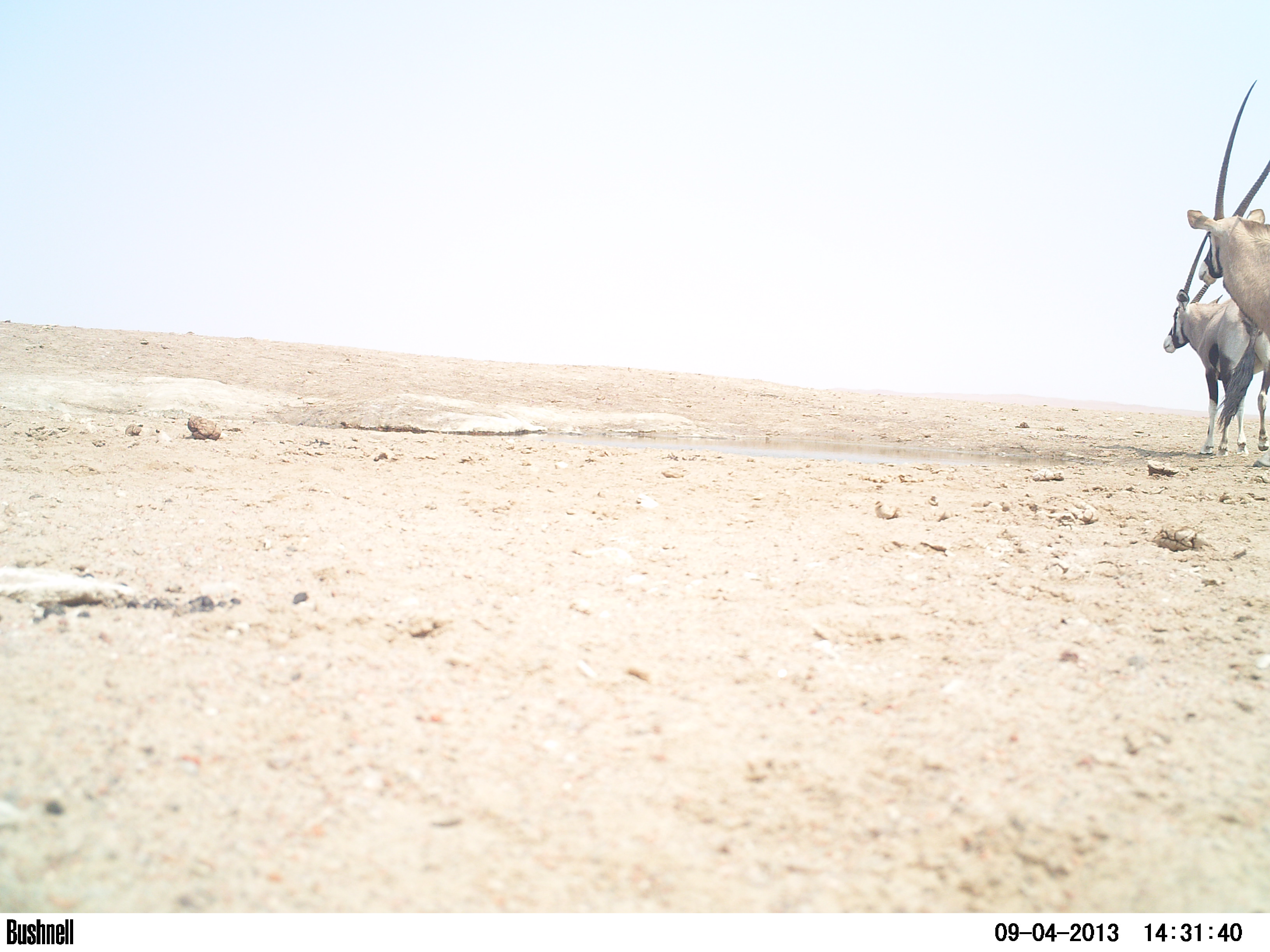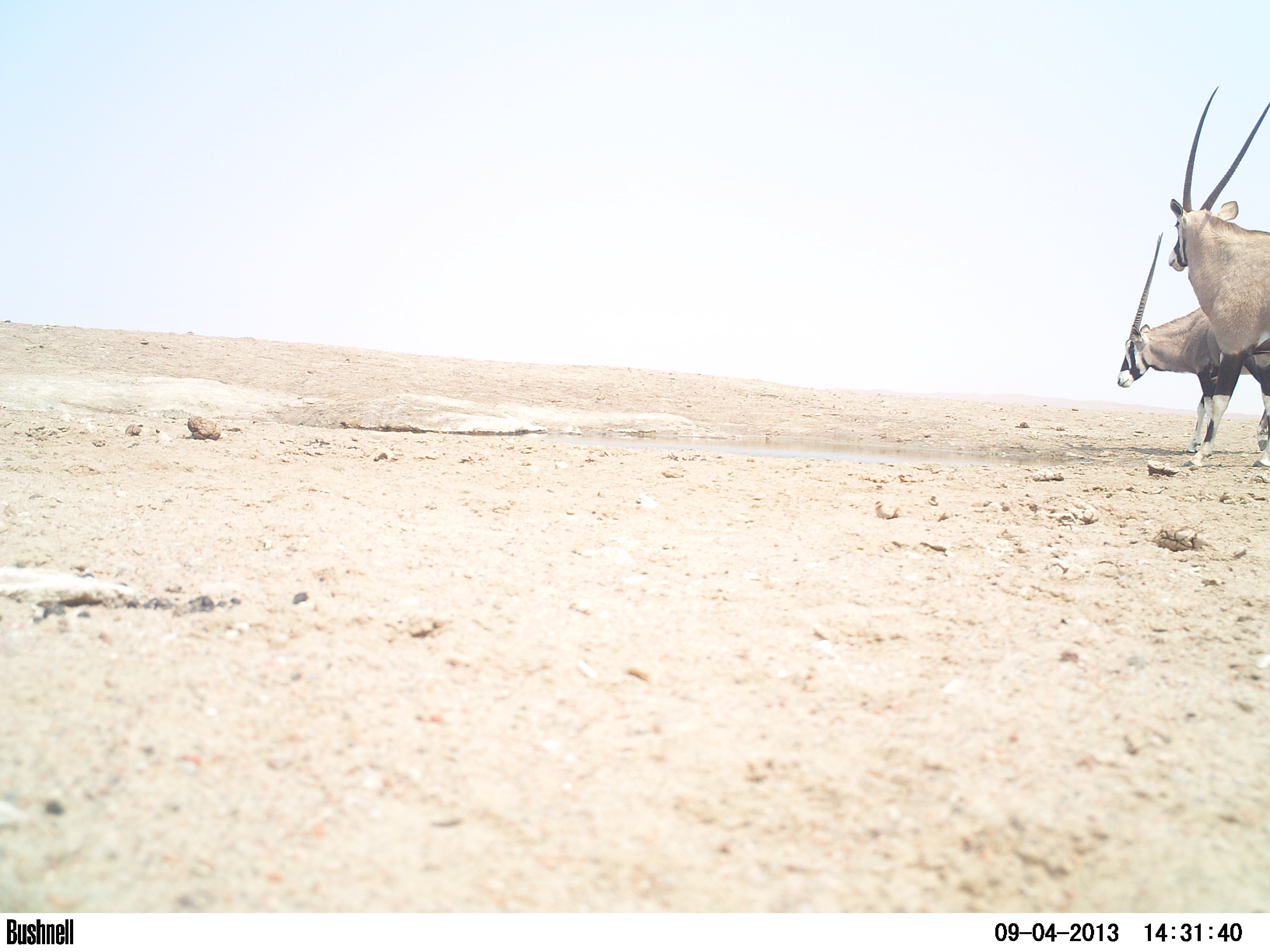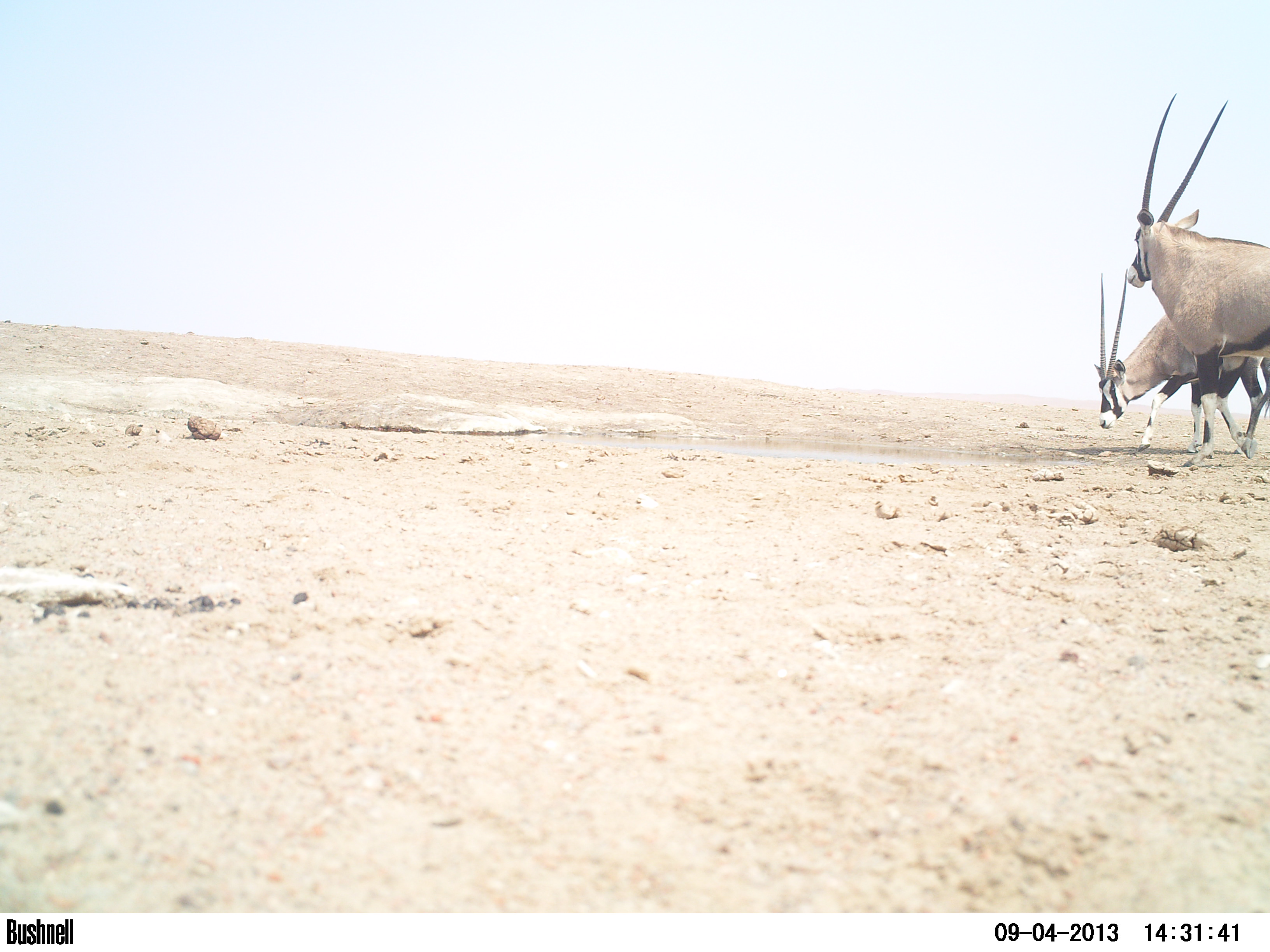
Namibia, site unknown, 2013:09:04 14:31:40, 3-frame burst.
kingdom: Animalia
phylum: Chordata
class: Mammalia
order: Artiodactyla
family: Bovidae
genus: Oryx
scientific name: Oryx gazella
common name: gemsbok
Oryx gazella (gemsbok).